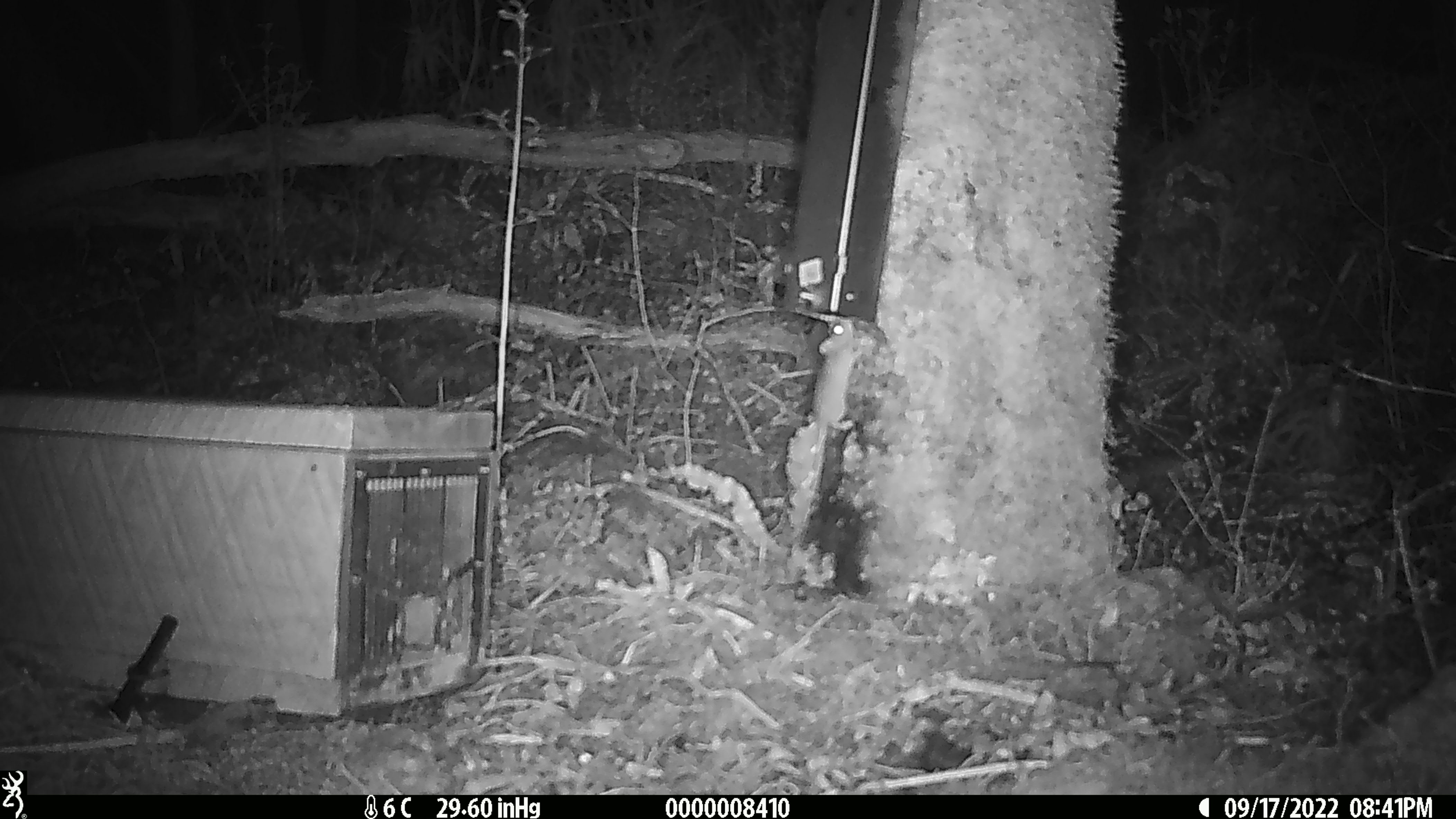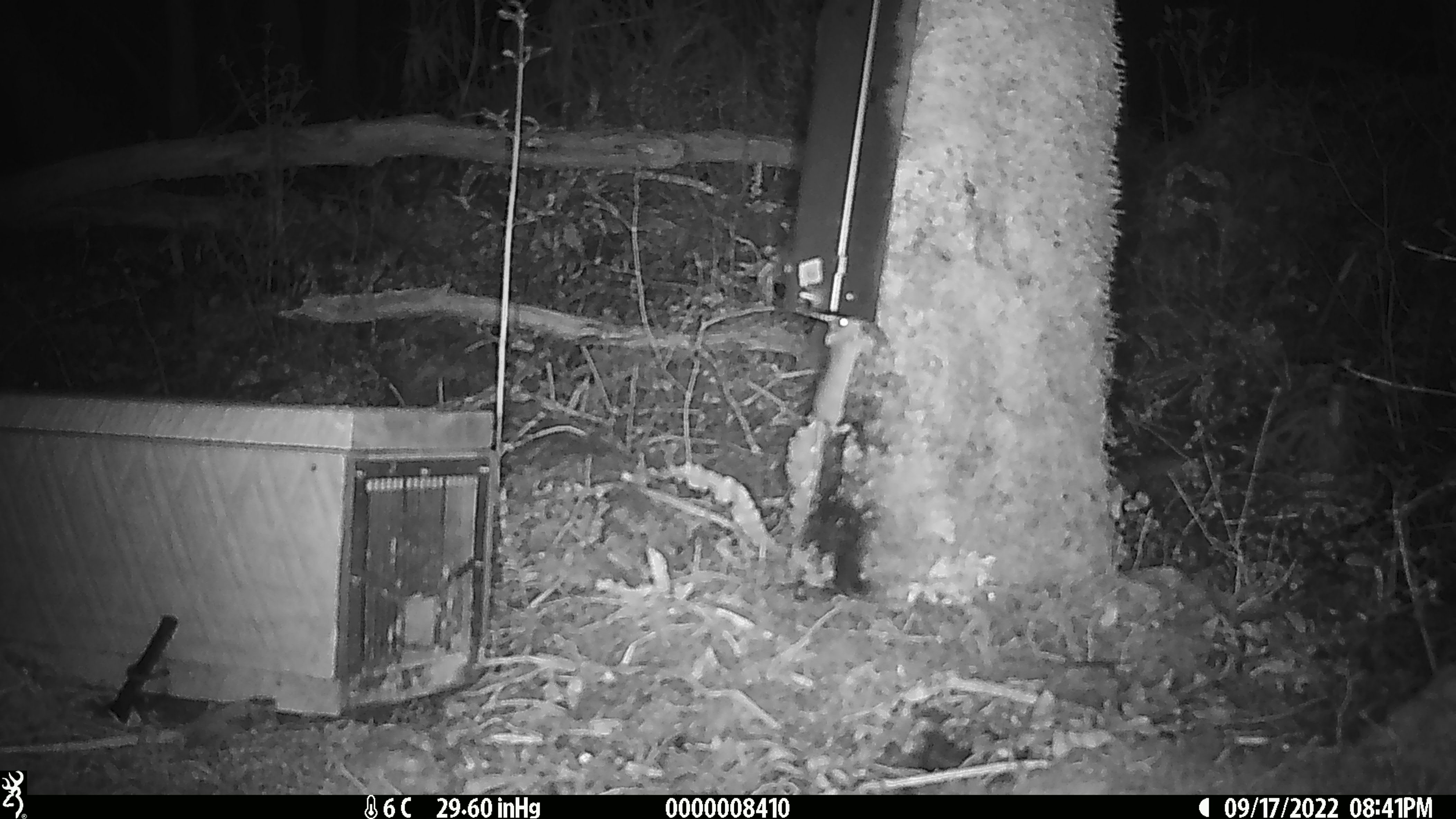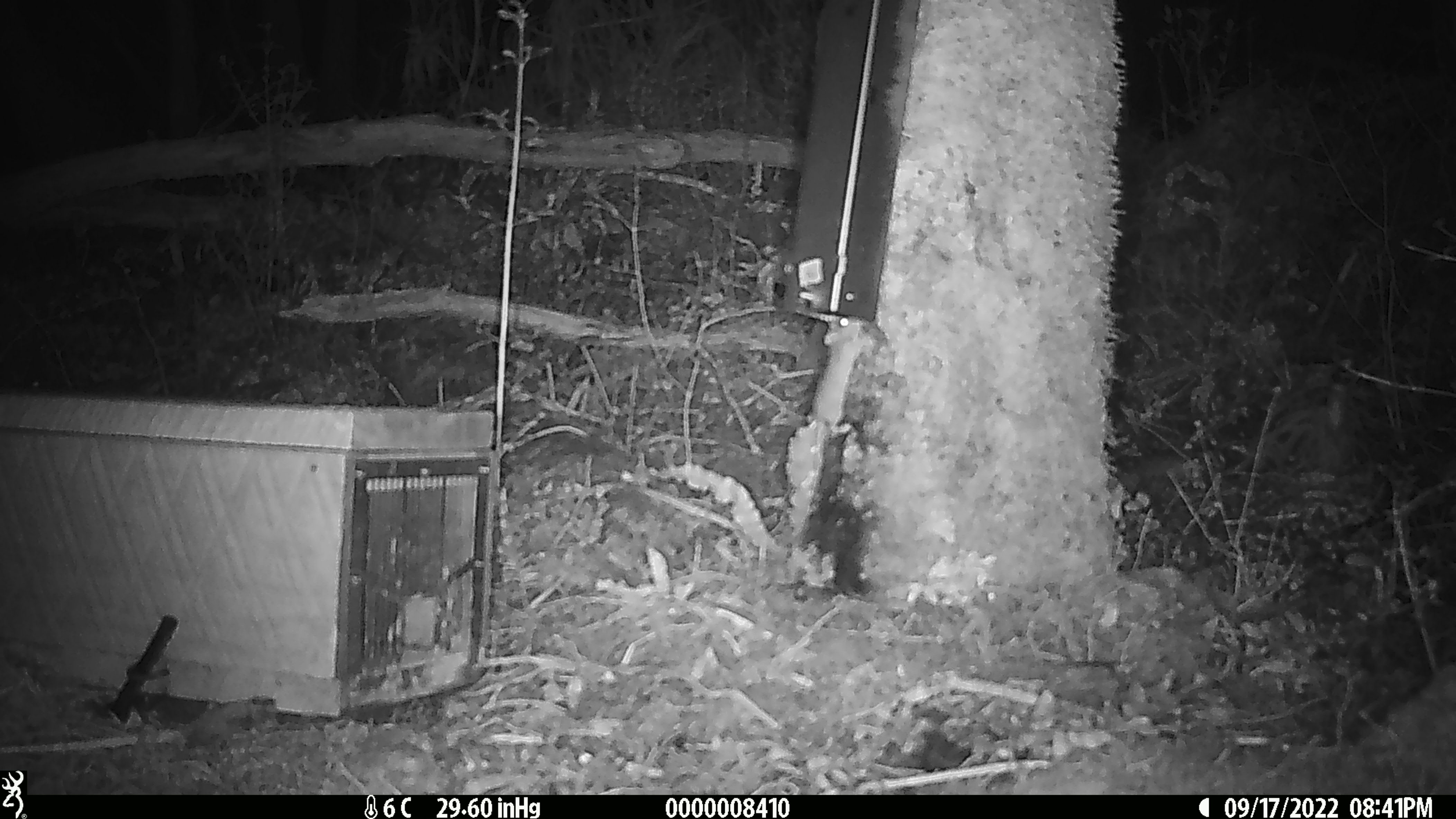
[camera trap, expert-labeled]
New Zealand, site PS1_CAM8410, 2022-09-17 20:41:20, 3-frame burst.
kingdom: Animalia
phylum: Chordata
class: Mammalia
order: Rodentia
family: Muridae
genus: Mus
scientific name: Mus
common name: mouse